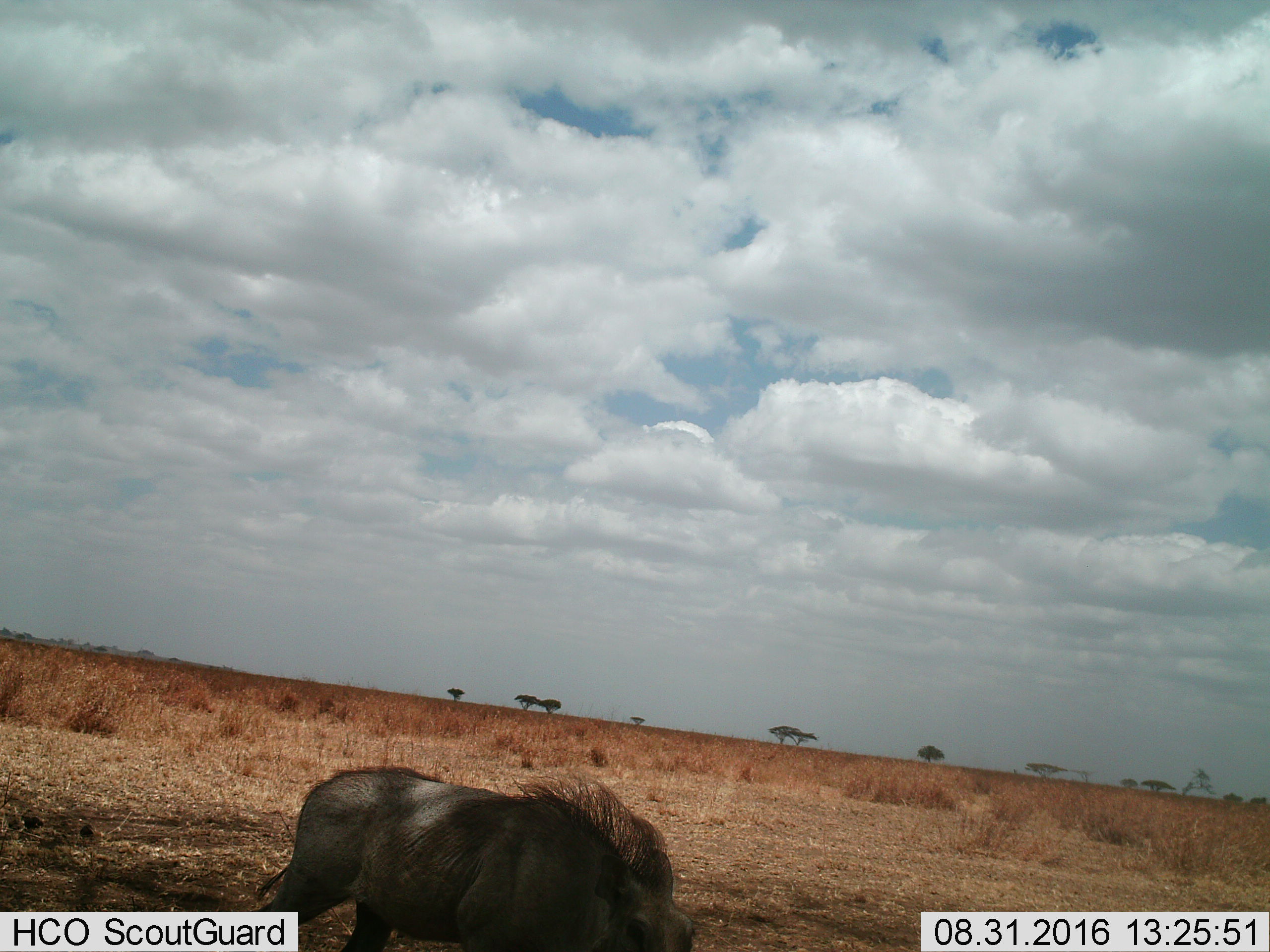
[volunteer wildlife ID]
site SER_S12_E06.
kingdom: Animalia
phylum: Chordata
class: Mammalia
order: Artiodactyla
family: Suidae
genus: Phacochoerus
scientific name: Phacochoerus africanus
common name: warthog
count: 1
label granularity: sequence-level